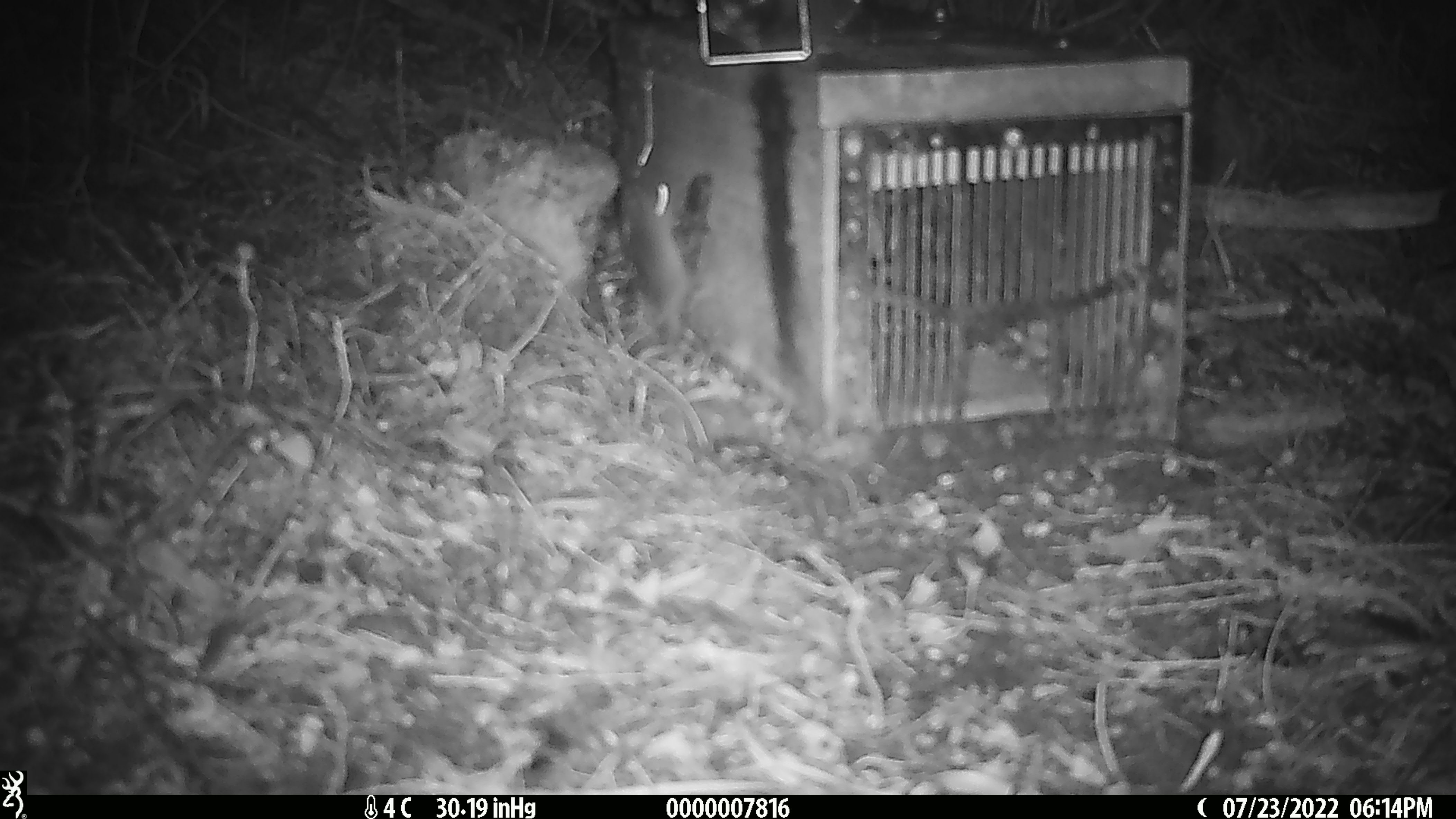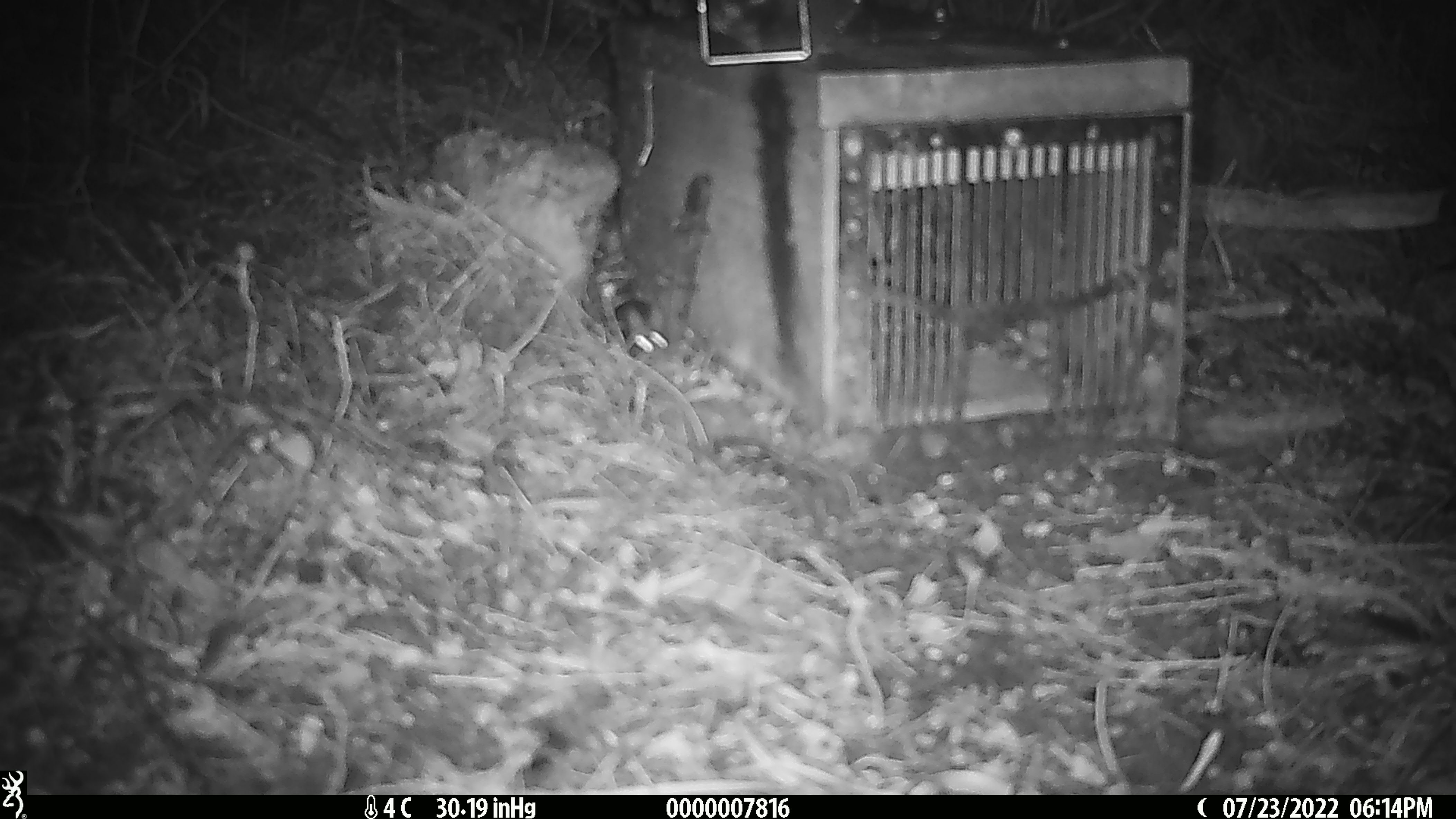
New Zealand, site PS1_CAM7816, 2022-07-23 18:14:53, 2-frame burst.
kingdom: Animalia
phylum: Chordata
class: Mammalia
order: Rodentia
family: Muridae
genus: Mus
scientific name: Mus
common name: mouse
Mouse (Mus).